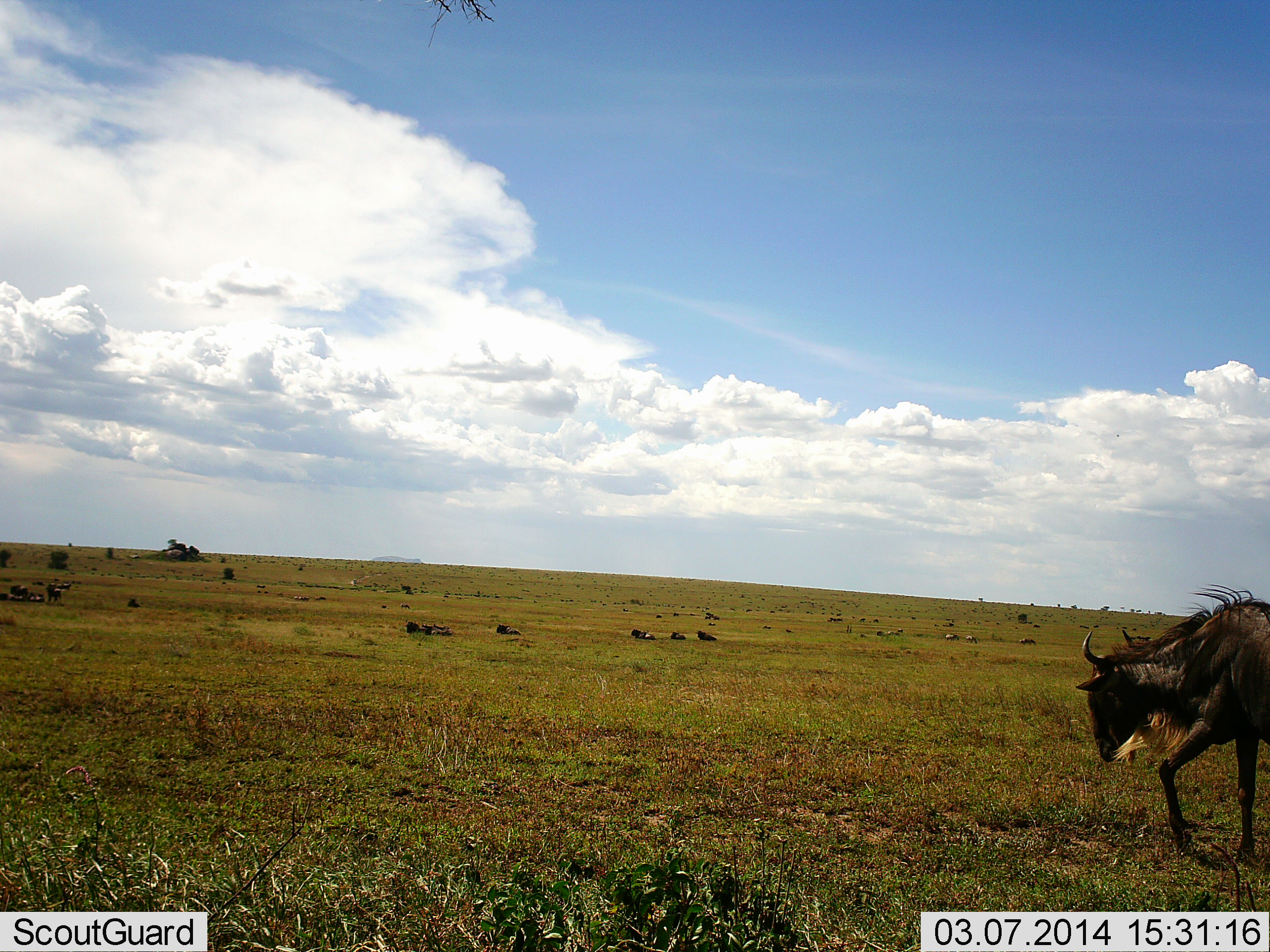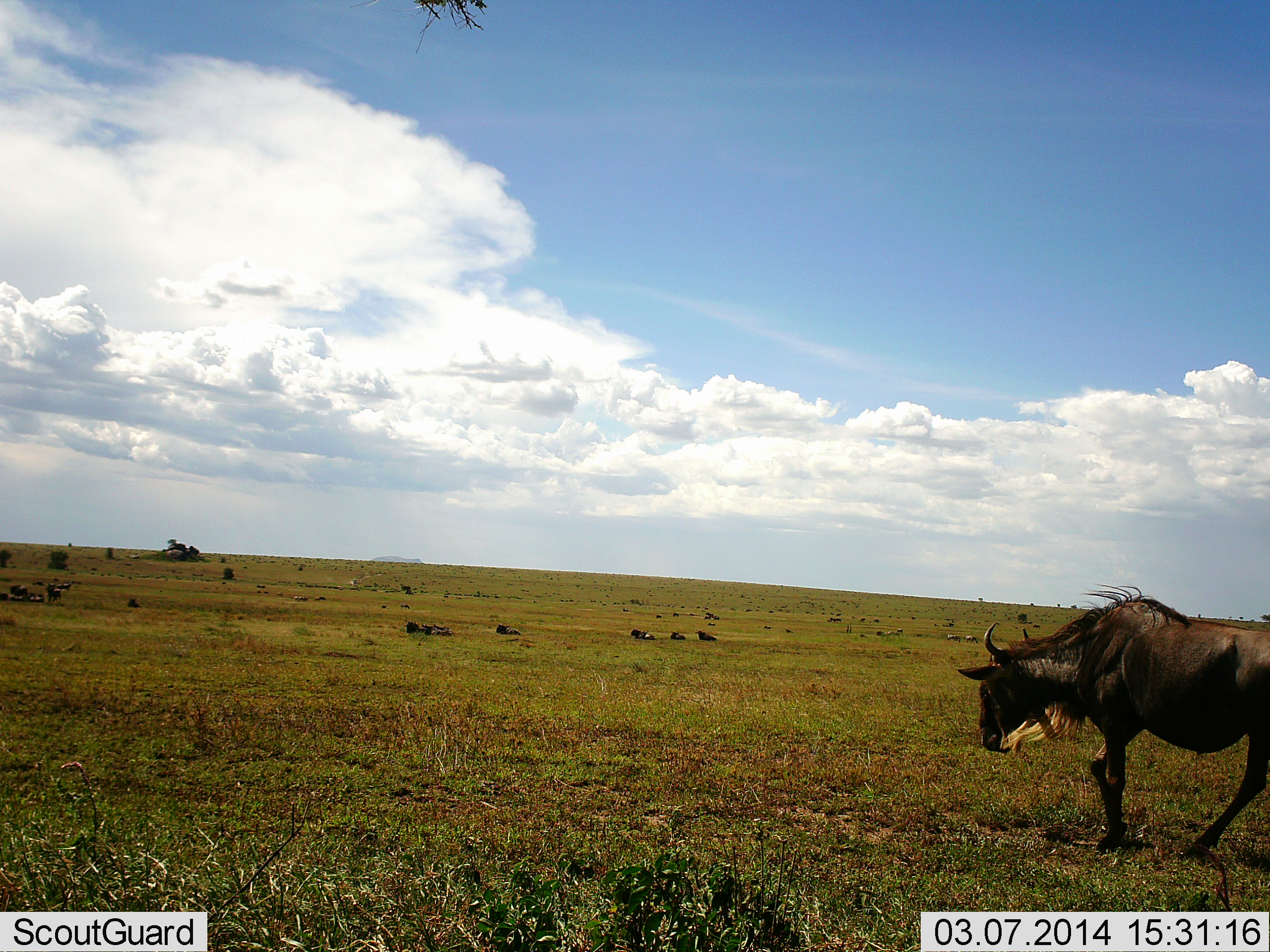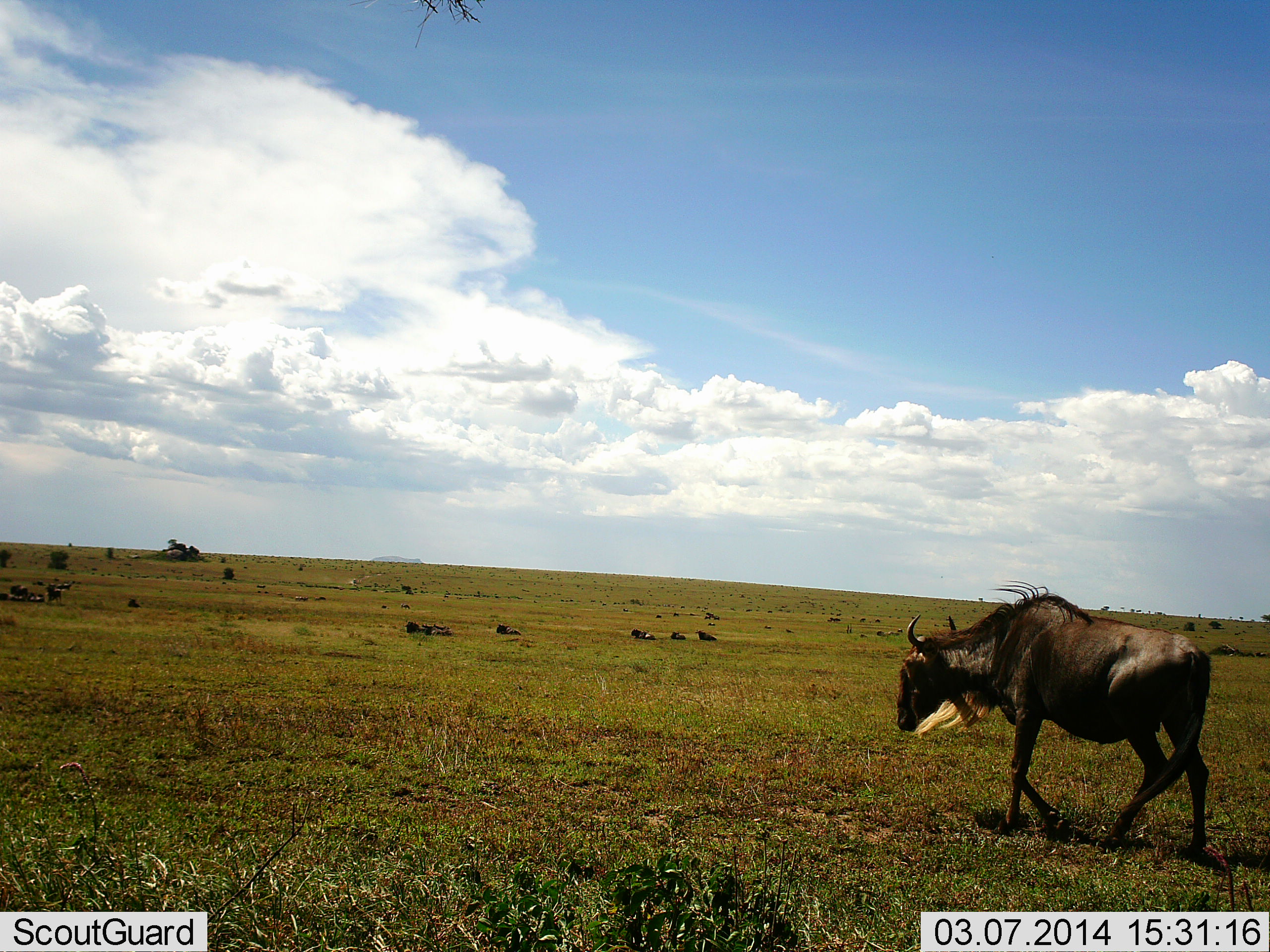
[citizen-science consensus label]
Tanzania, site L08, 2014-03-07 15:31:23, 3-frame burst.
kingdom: Animalia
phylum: Chordata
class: Mammalia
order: Artiodactyla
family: Bovidae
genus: Connochaetes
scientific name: Connochaetes taurinus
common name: blue wildebeest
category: wildebeest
Wildebeest (blue wildebeest) (Connochaetes taurinus), count 1. Behavior (volunteer vote fractions): standing 18%, resting 36%, moving 100%, interacting 0%. Young present (vote fraction): 0%. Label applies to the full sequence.